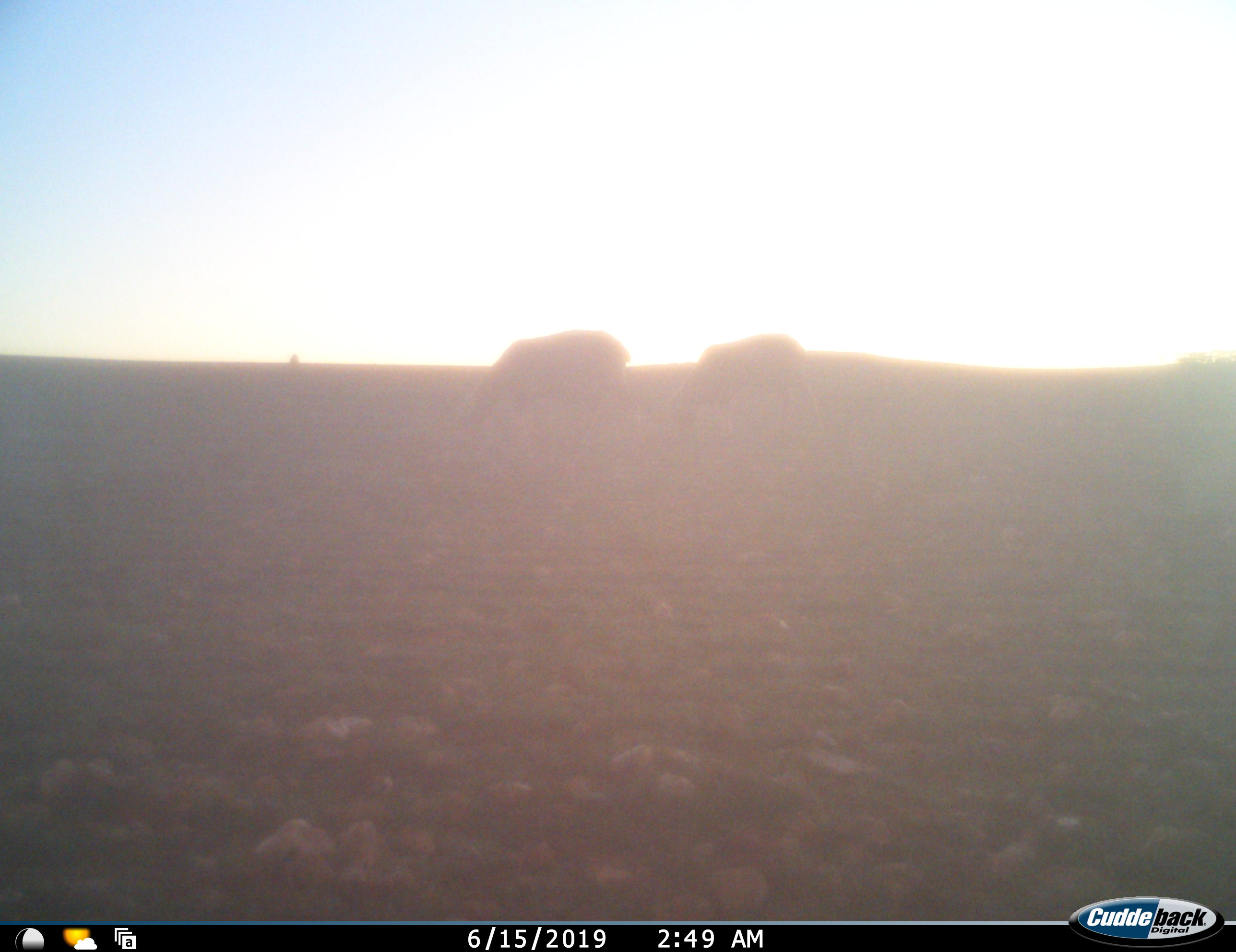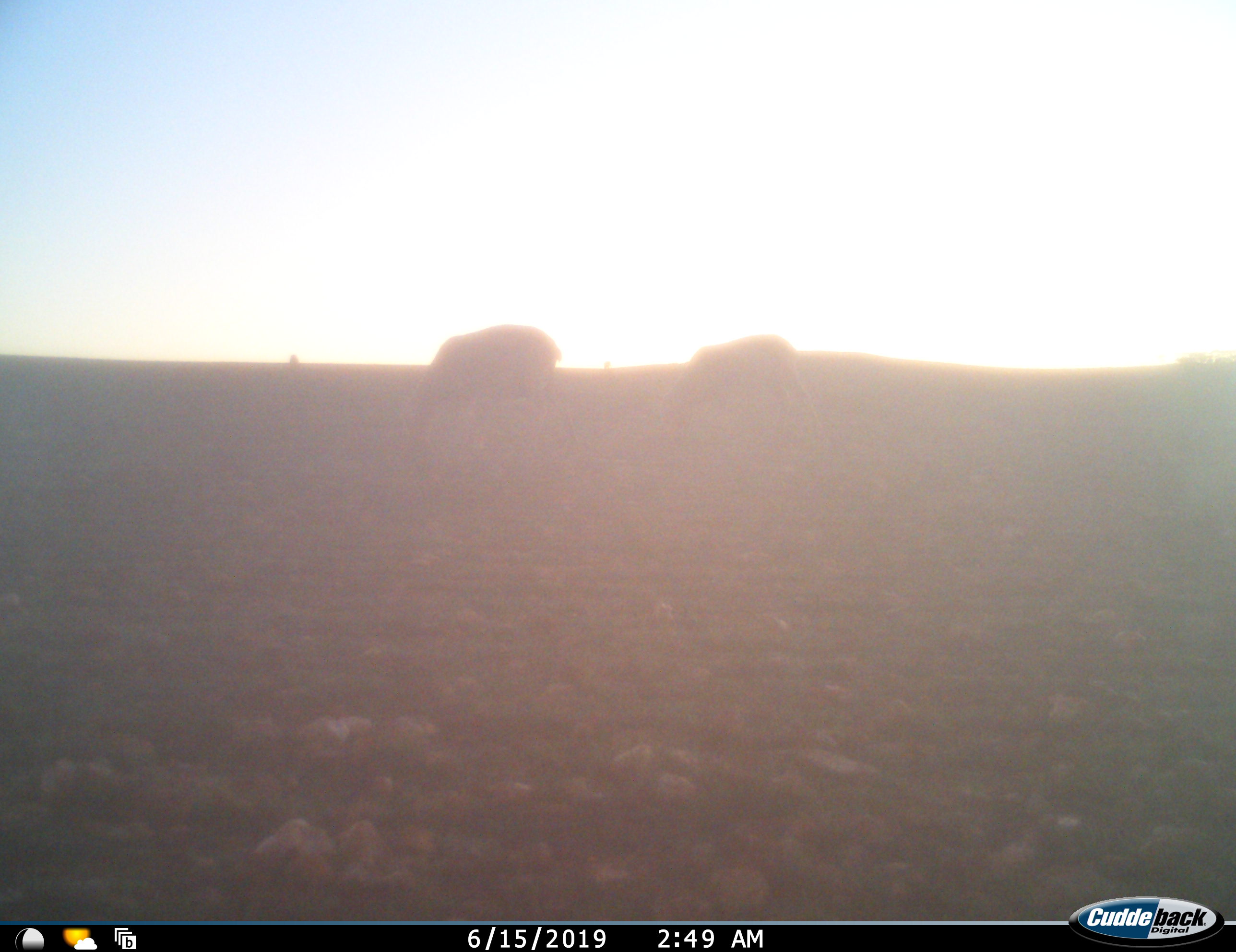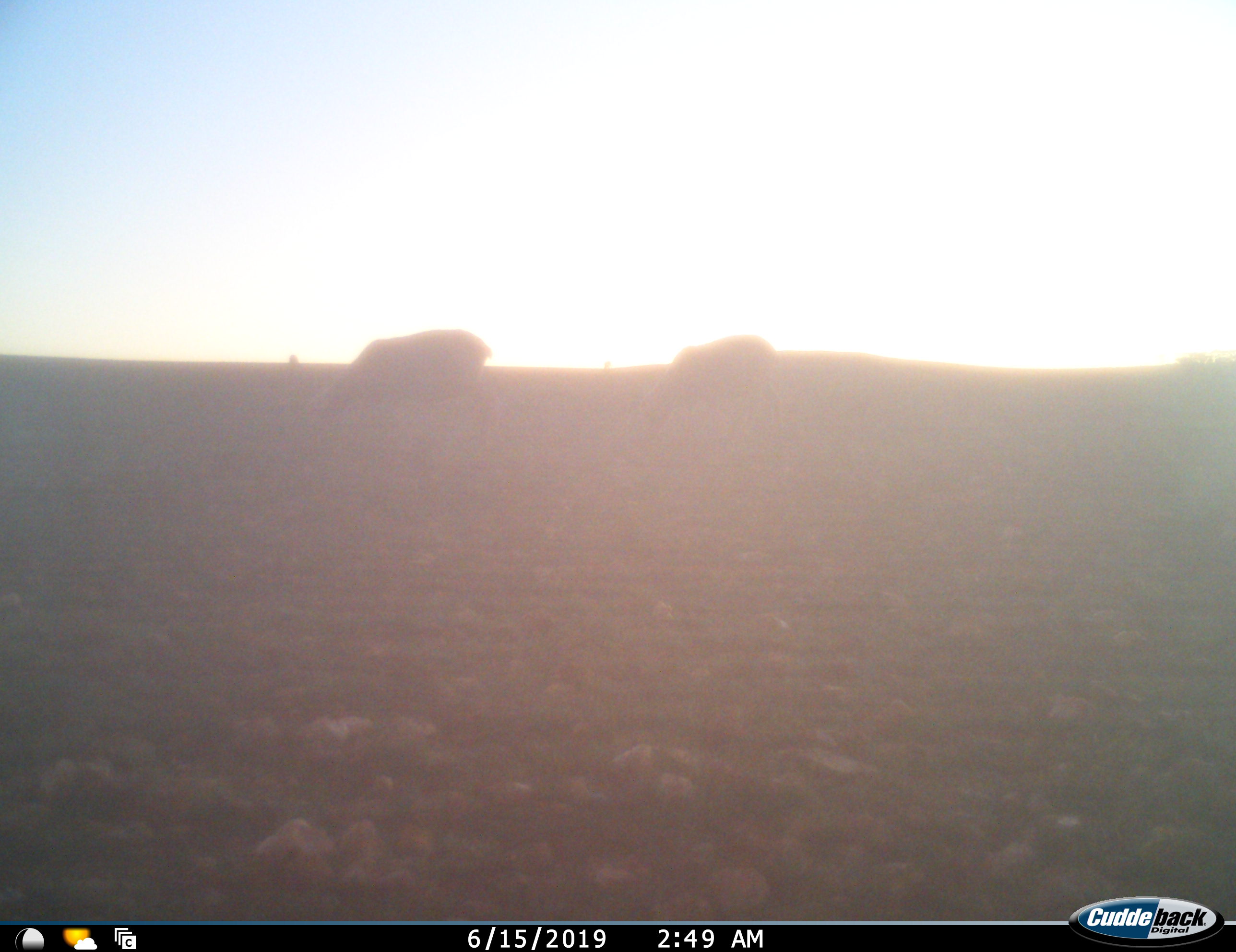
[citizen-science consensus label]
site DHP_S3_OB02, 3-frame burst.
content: unidentified animal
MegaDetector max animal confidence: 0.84